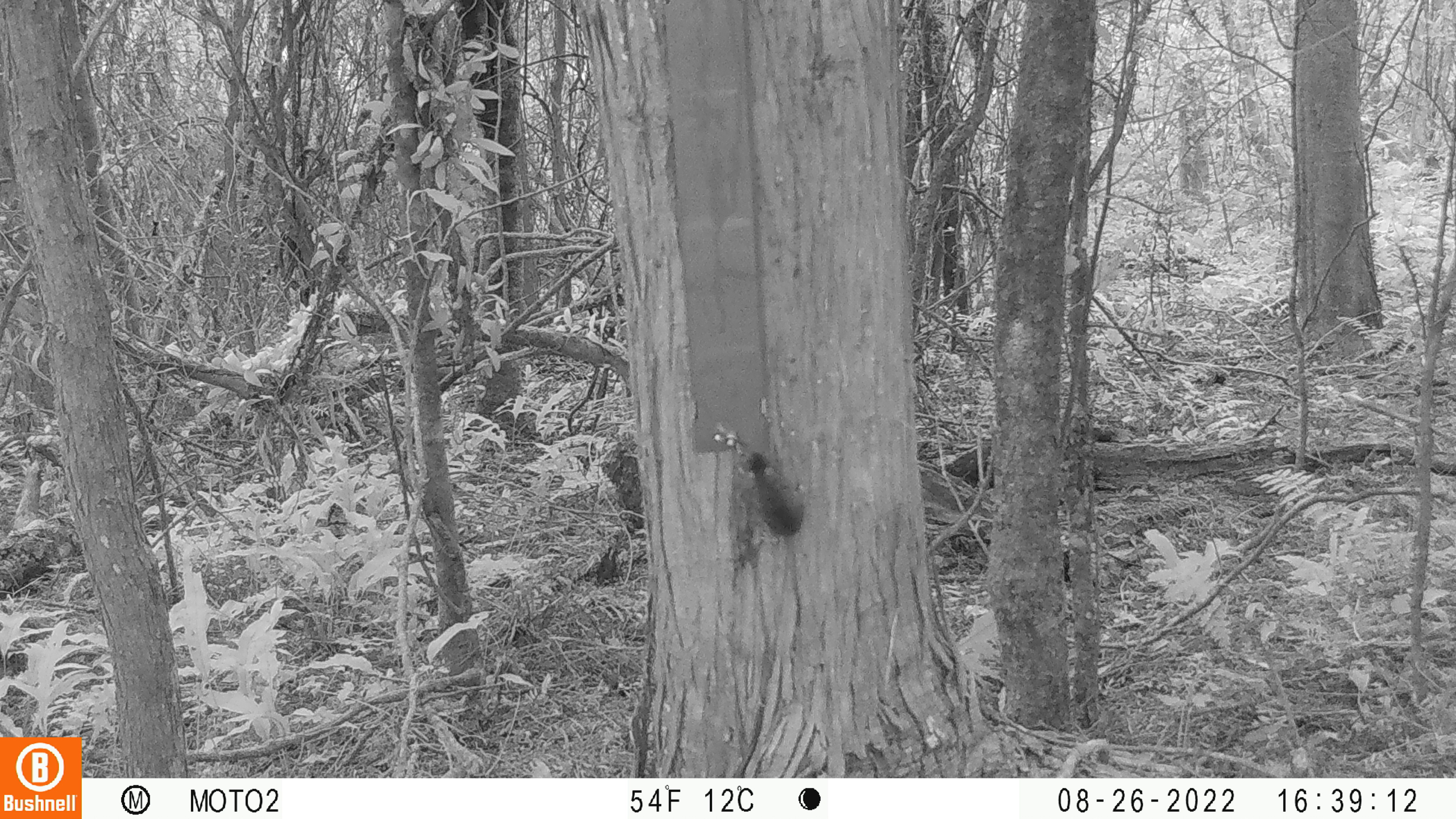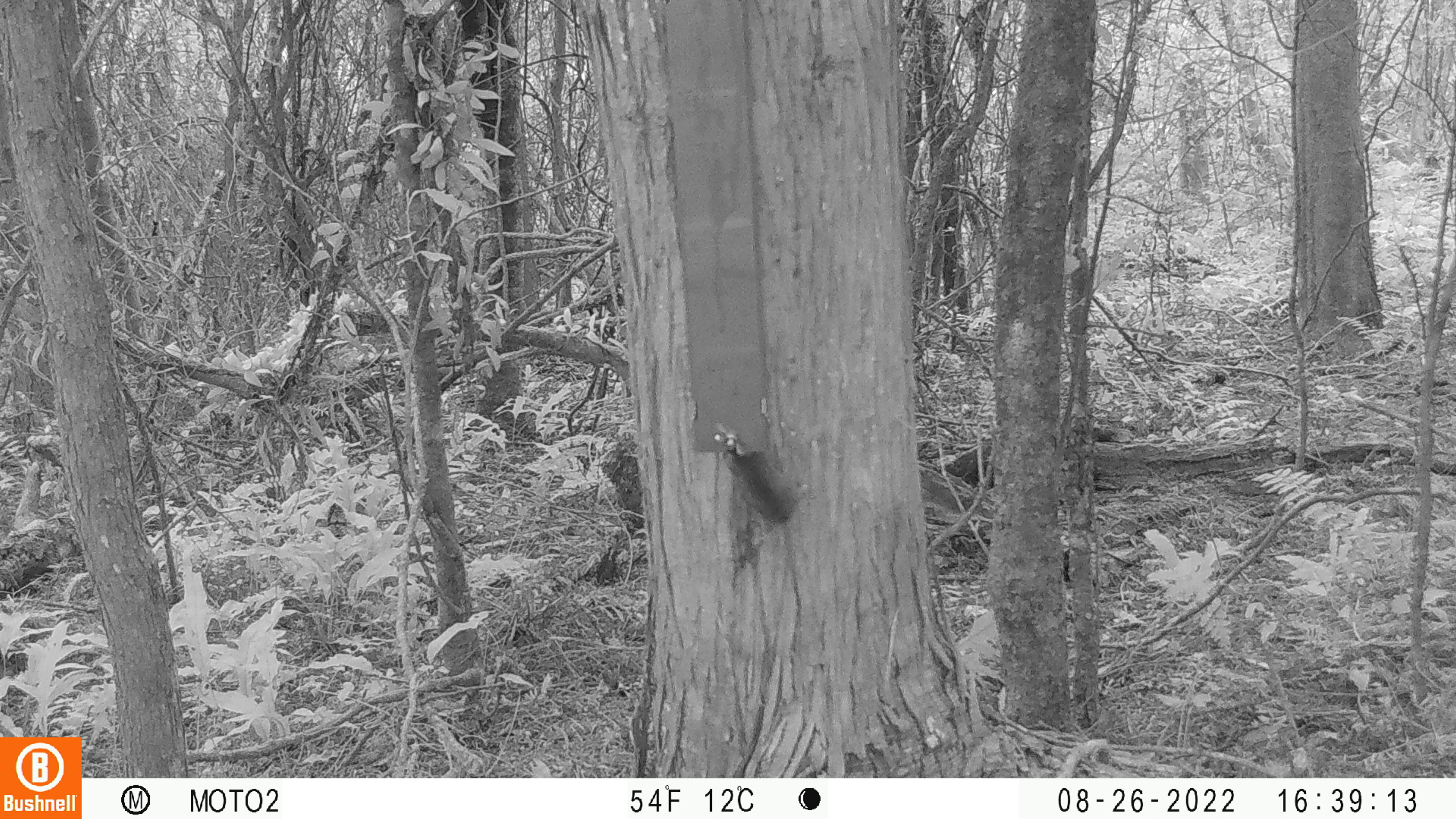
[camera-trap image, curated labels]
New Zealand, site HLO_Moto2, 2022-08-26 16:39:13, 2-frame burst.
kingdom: Animalia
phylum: Chordata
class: Mammalia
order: Rodentia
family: Muridae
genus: Mus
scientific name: Mus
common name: mouse